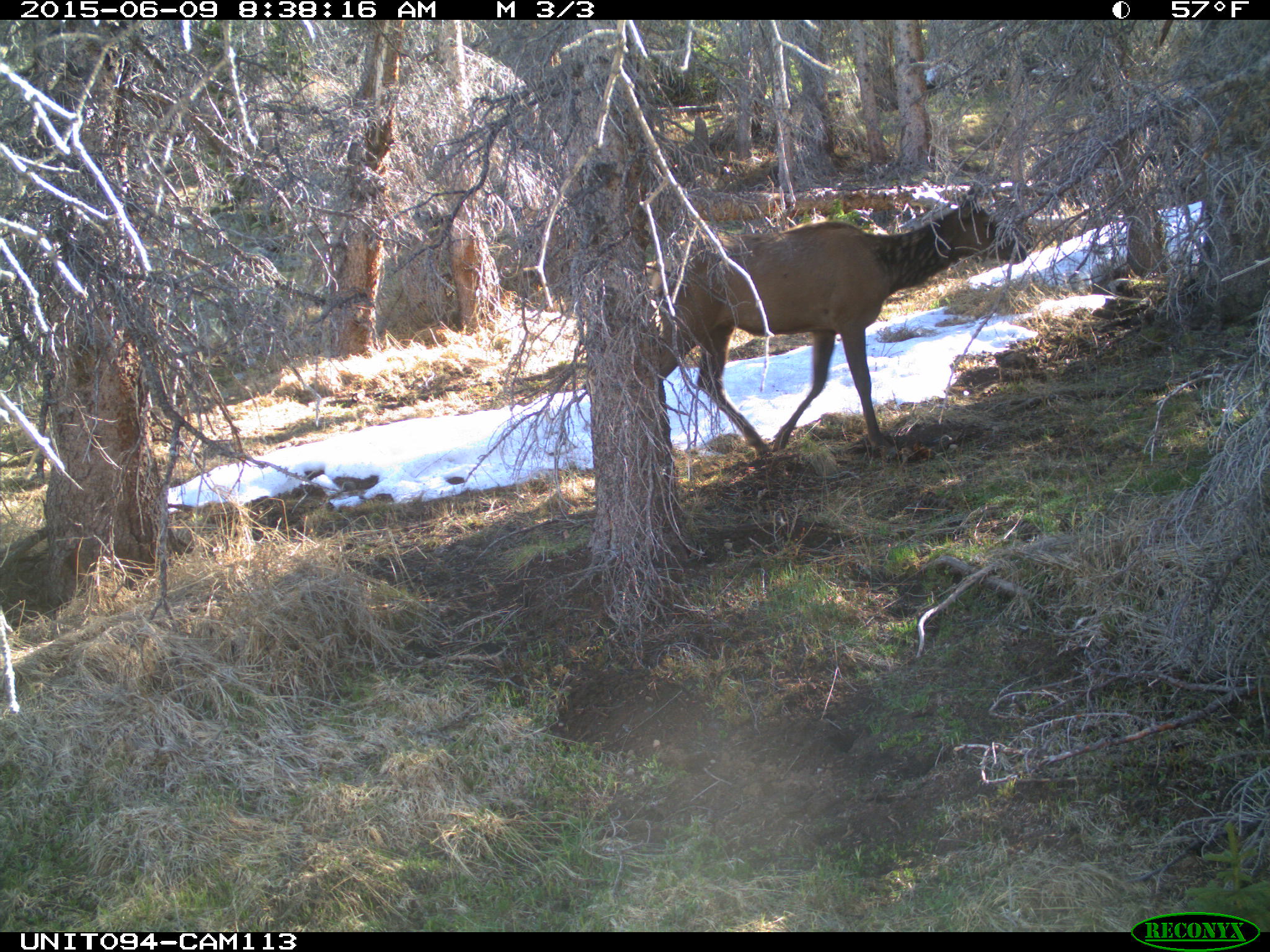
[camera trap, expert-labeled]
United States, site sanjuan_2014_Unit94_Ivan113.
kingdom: Animalia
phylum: Chordata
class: Mammalia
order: Artiodactyla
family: Cervidae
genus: Cervus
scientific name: Cervus elaphus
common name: red deer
Cervus elaphus (red deer).